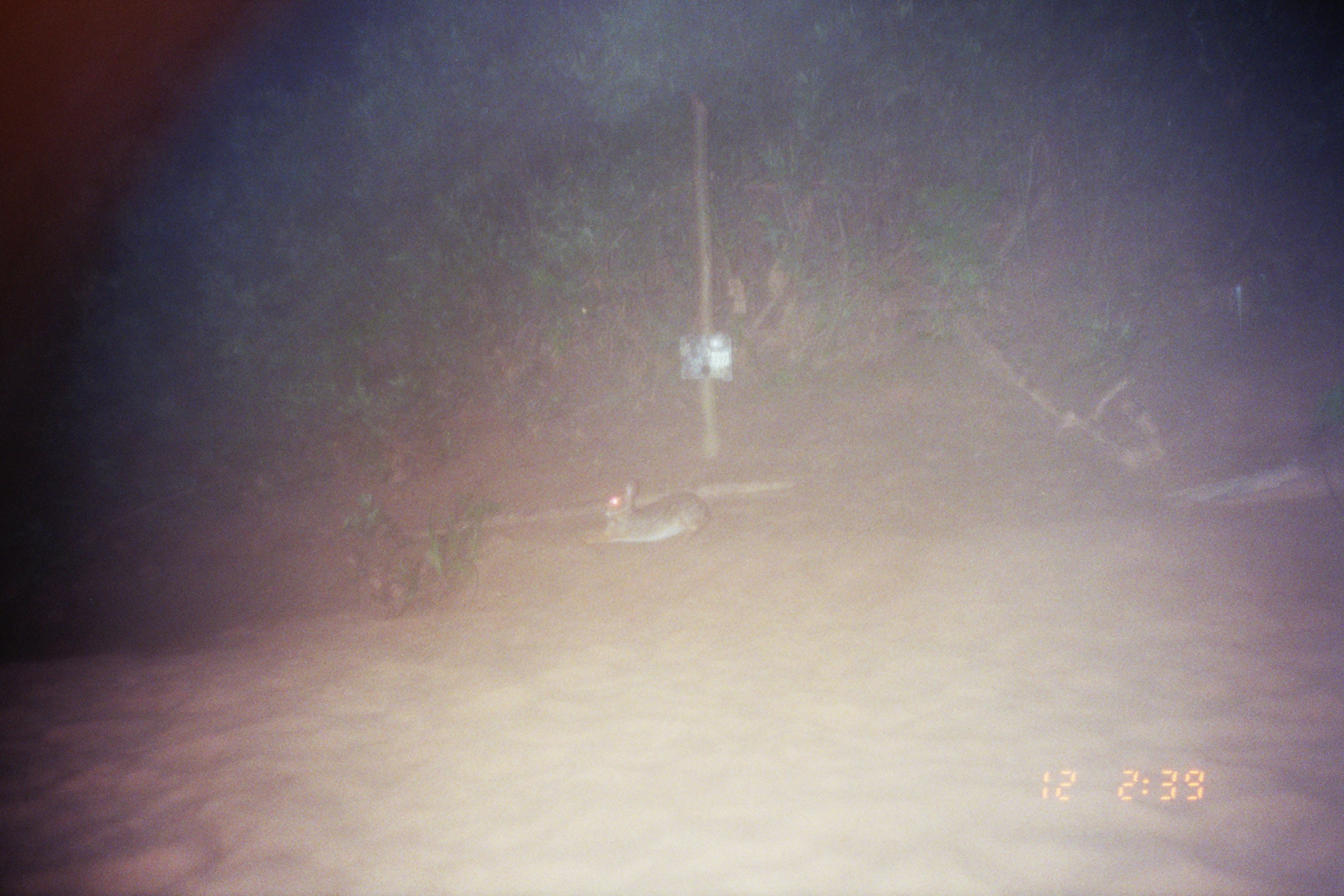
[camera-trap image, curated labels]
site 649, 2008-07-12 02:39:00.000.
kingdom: Animalia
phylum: Chordata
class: Mammalia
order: Lagomorpha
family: Leporidae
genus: Sylvilagus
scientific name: Sylvilagus brasiliensis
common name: tapeti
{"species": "Sylvilagus brasiliensis (tapeti)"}